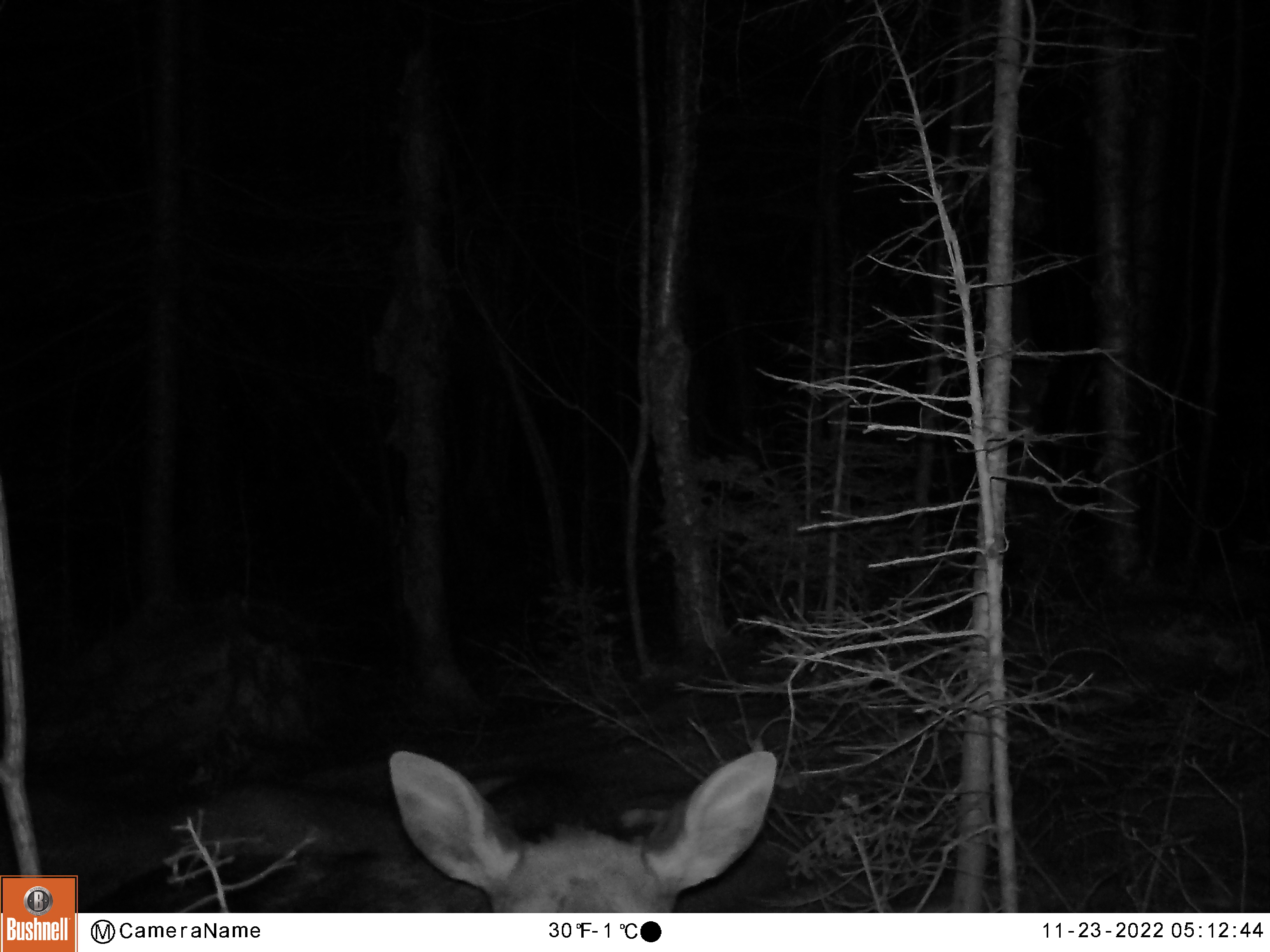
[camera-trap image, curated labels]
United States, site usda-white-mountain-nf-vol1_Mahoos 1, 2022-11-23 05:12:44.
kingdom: Animalia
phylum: Chordata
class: Mammalia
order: Artiodactyla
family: Cervidae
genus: Alces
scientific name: Alces alces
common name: moose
Moose (Alces alces).